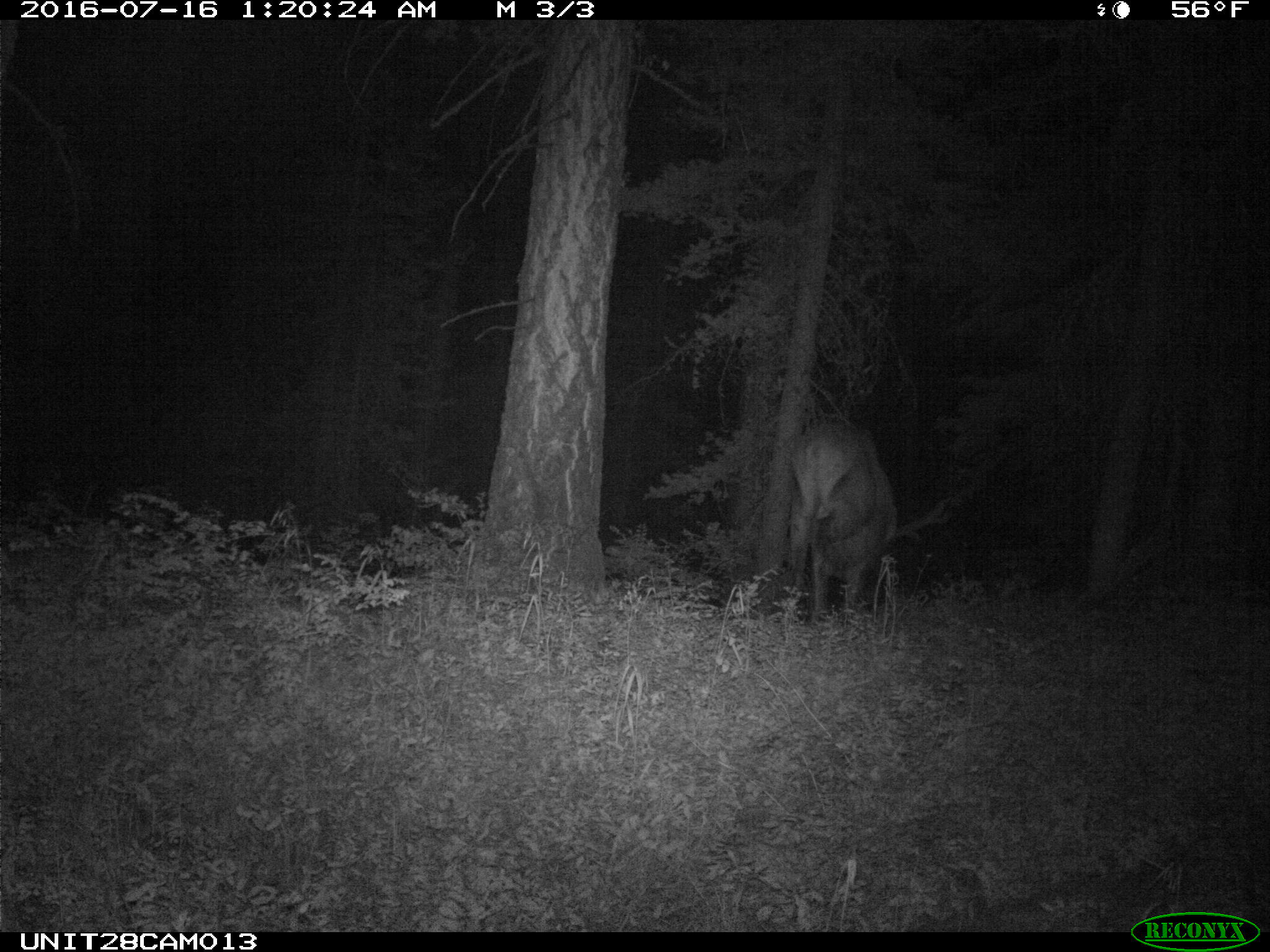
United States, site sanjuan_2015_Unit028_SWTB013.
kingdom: Animalia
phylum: Chordata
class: Mammalia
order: Artiodactyla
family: Cervidae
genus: Cervus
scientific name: Cervus elaphus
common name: red deer